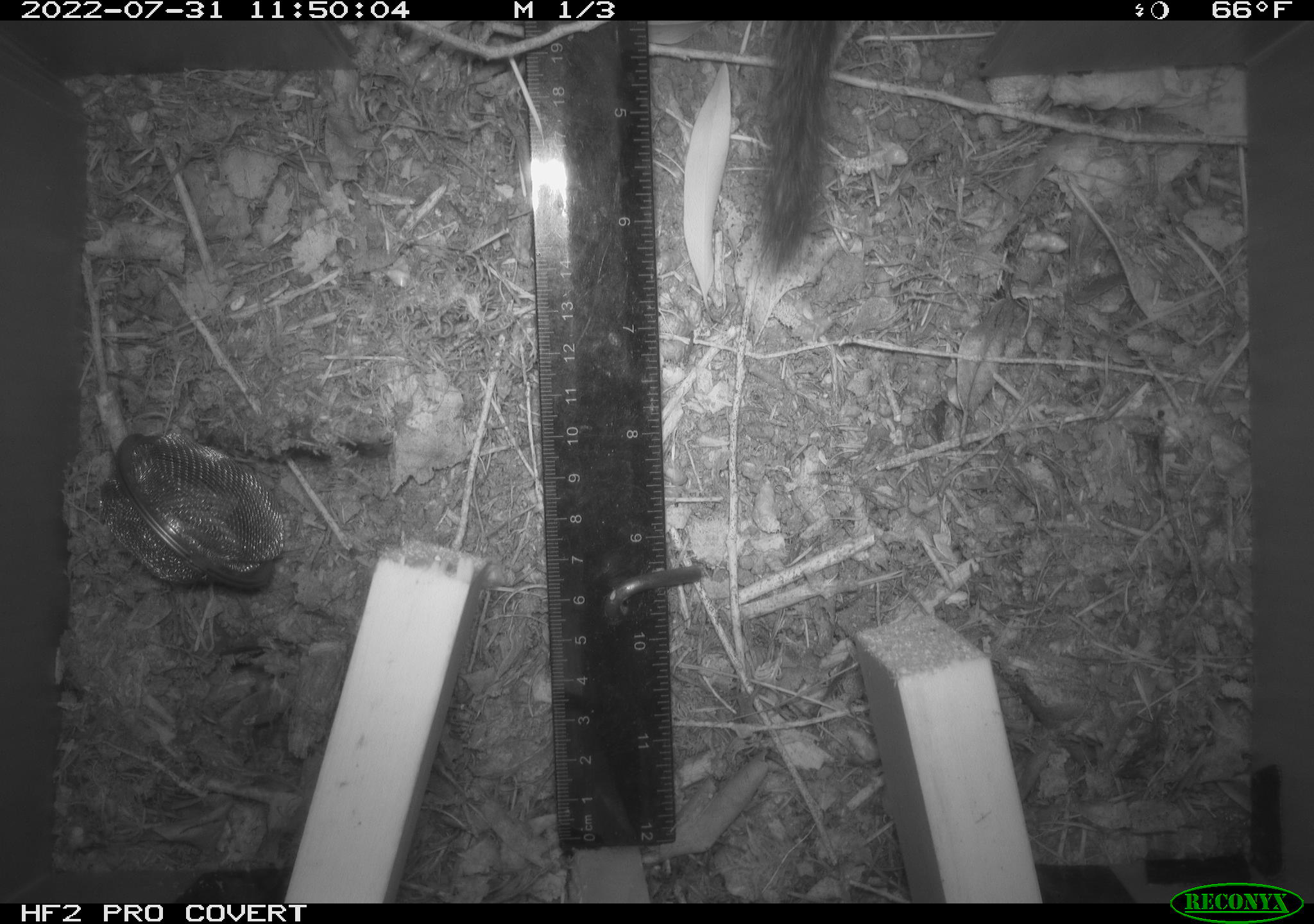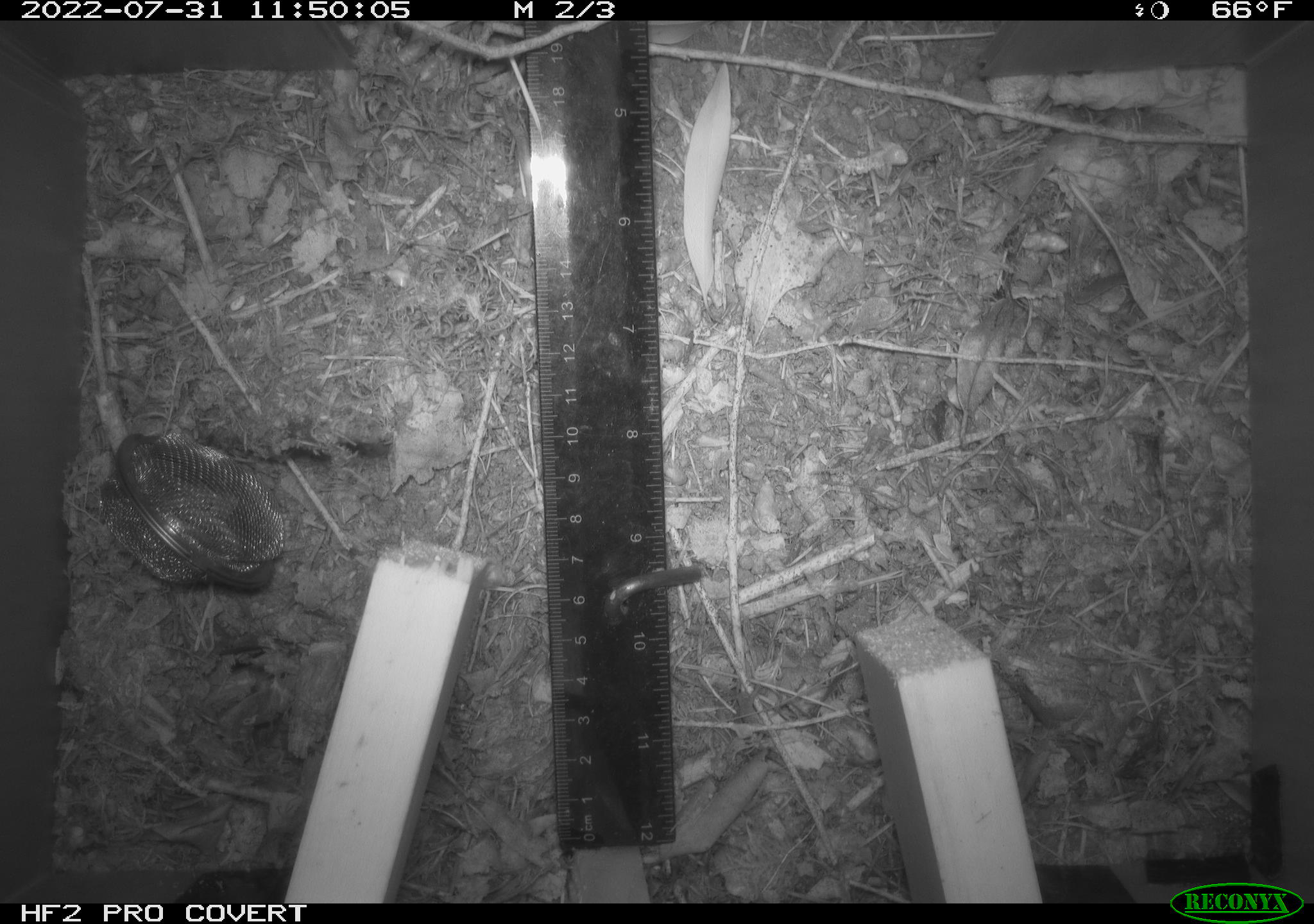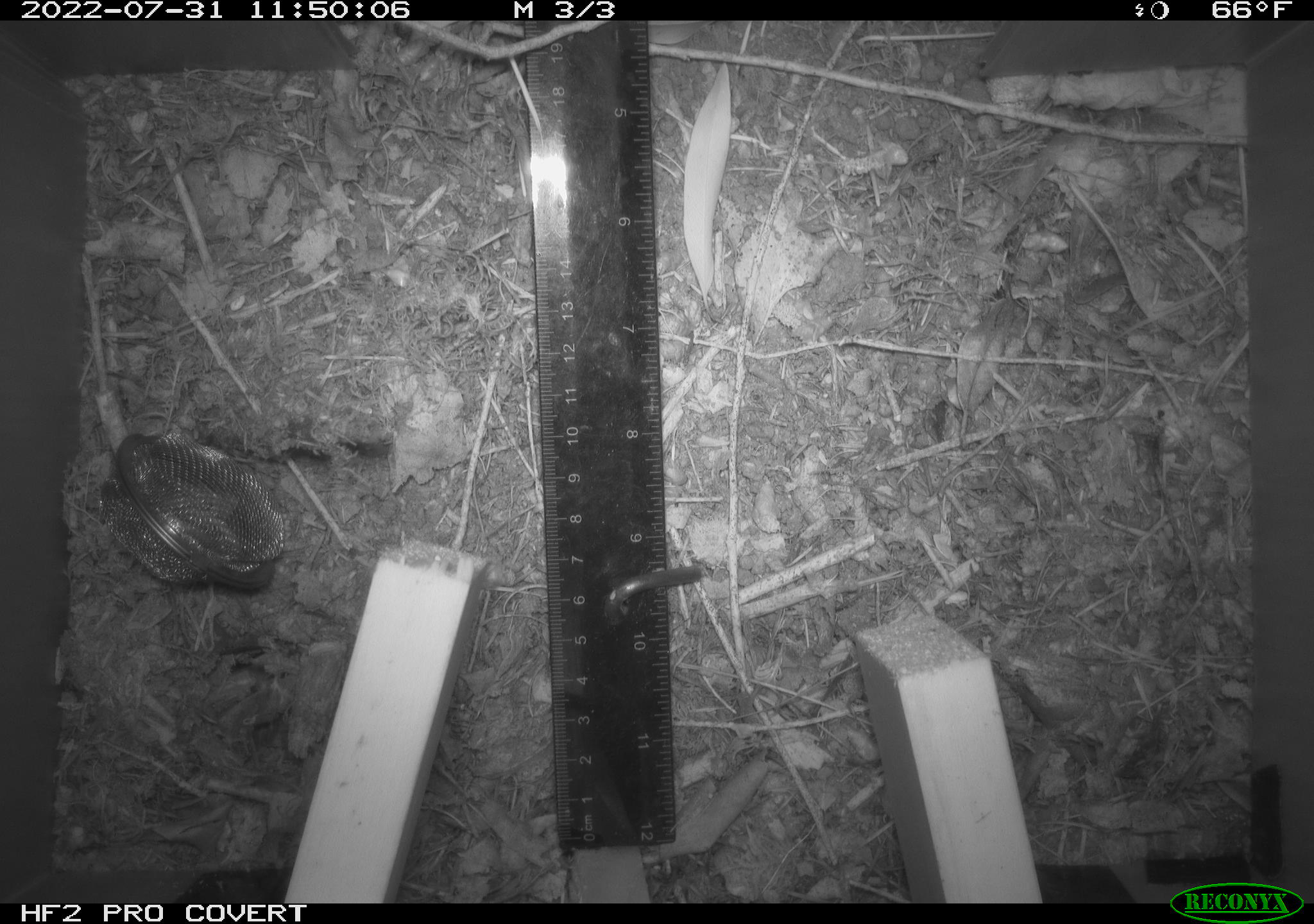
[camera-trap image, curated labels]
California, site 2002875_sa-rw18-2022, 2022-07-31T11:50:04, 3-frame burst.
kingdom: Animalia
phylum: Chordata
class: Mammalia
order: Rodentia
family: Sciuridae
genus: Neotamias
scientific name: Neotamias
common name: western chipmunks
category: neotamias species